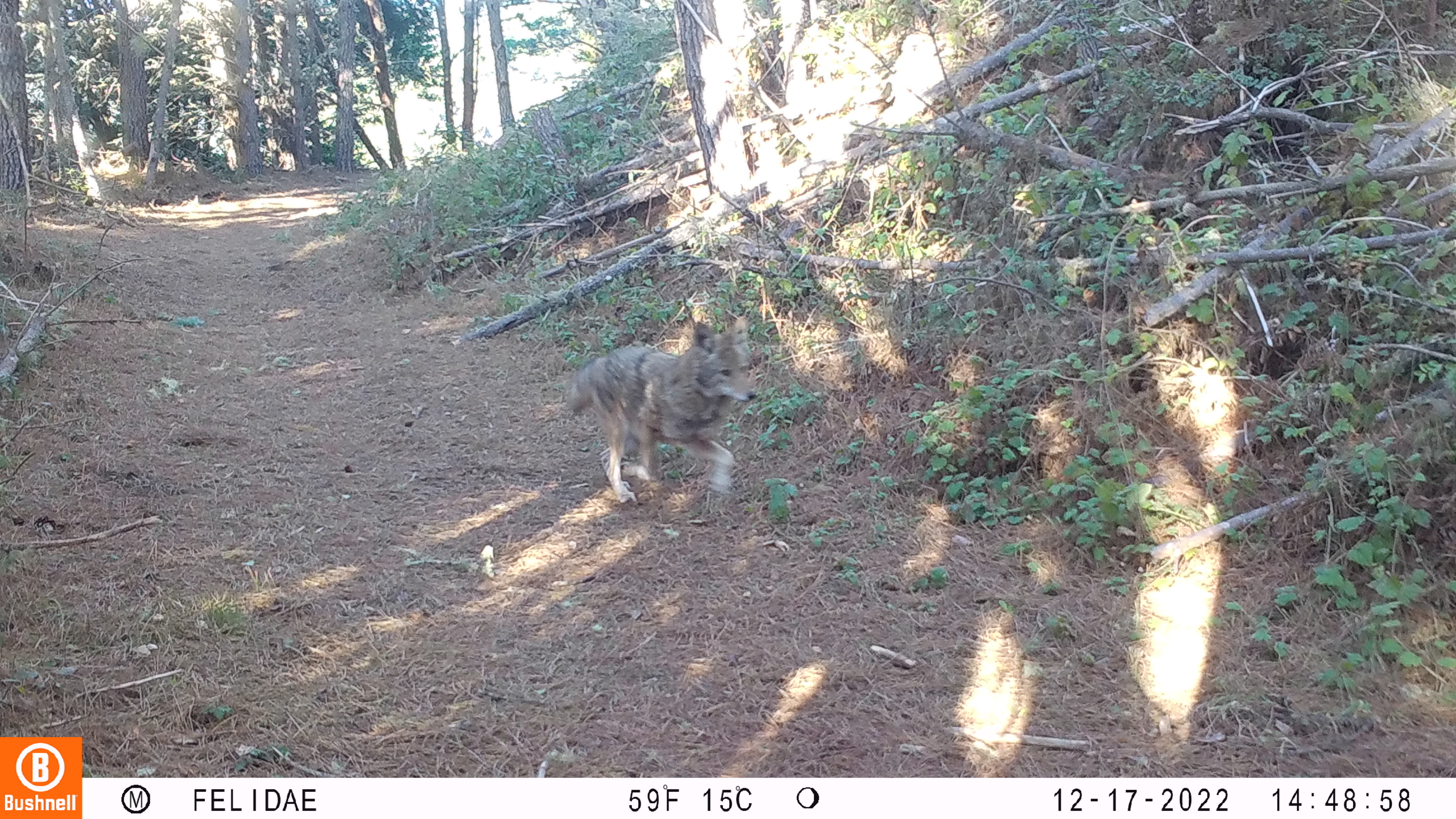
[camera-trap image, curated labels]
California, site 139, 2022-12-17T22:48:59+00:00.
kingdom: Animalia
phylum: Chordata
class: Mammalia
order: Carnivora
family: Canidae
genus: Canis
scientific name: Canis latrans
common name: coyote